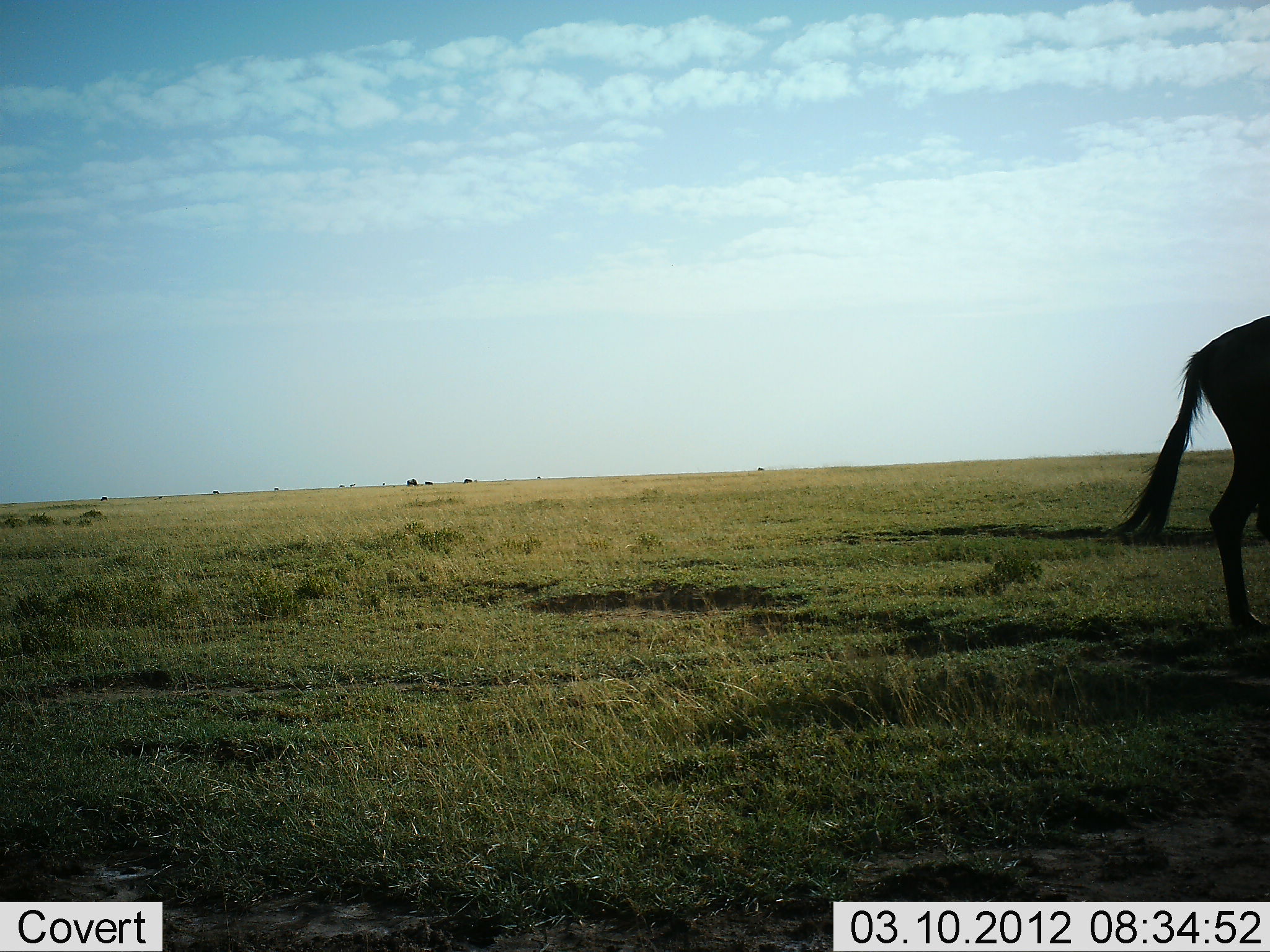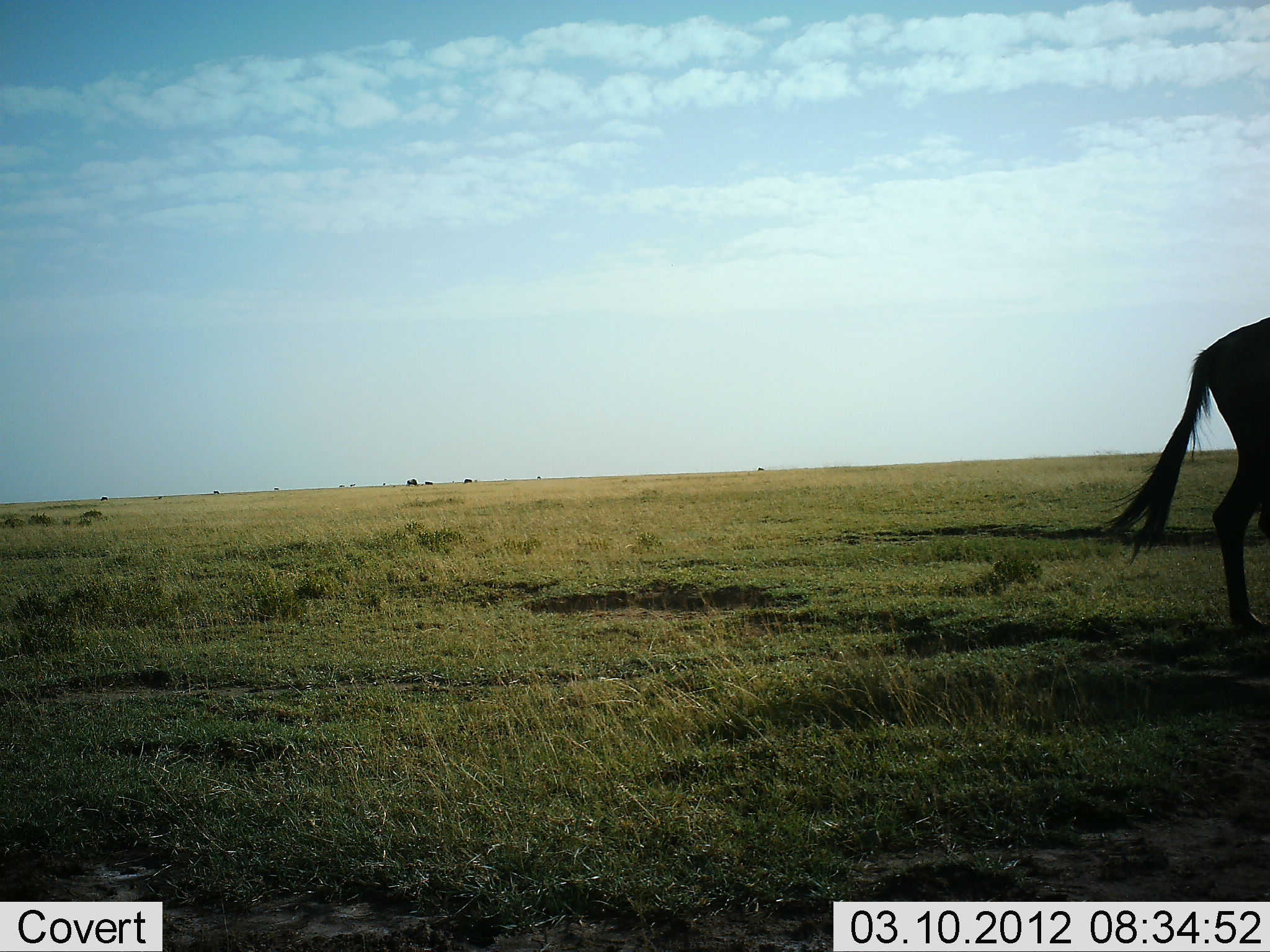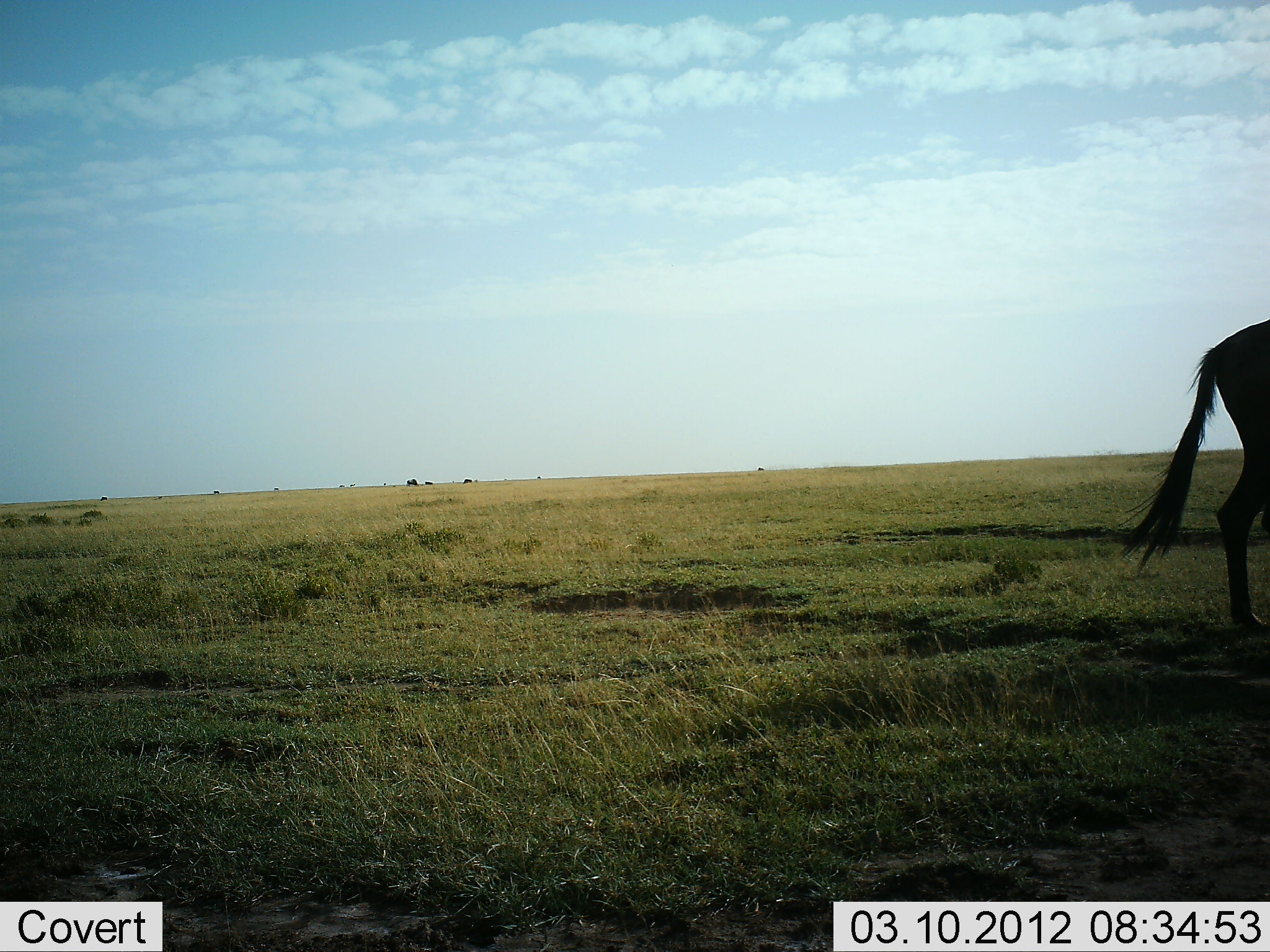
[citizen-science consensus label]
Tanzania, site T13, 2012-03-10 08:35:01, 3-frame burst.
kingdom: Animalia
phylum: Chordata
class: Mammalia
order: Artiodactyla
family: Bovidae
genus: Connochaetes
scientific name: Connochaetes taurinus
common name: blue wildebeest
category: wildebeest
Wildebeest (blue wildebeest) (Connochaetes taurinus), count 1. Behavior (volunteer vote fractions): standing 71%, resting 0%, moving 29%, interacting 0%. Young present (vote fraction): 0%. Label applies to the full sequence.